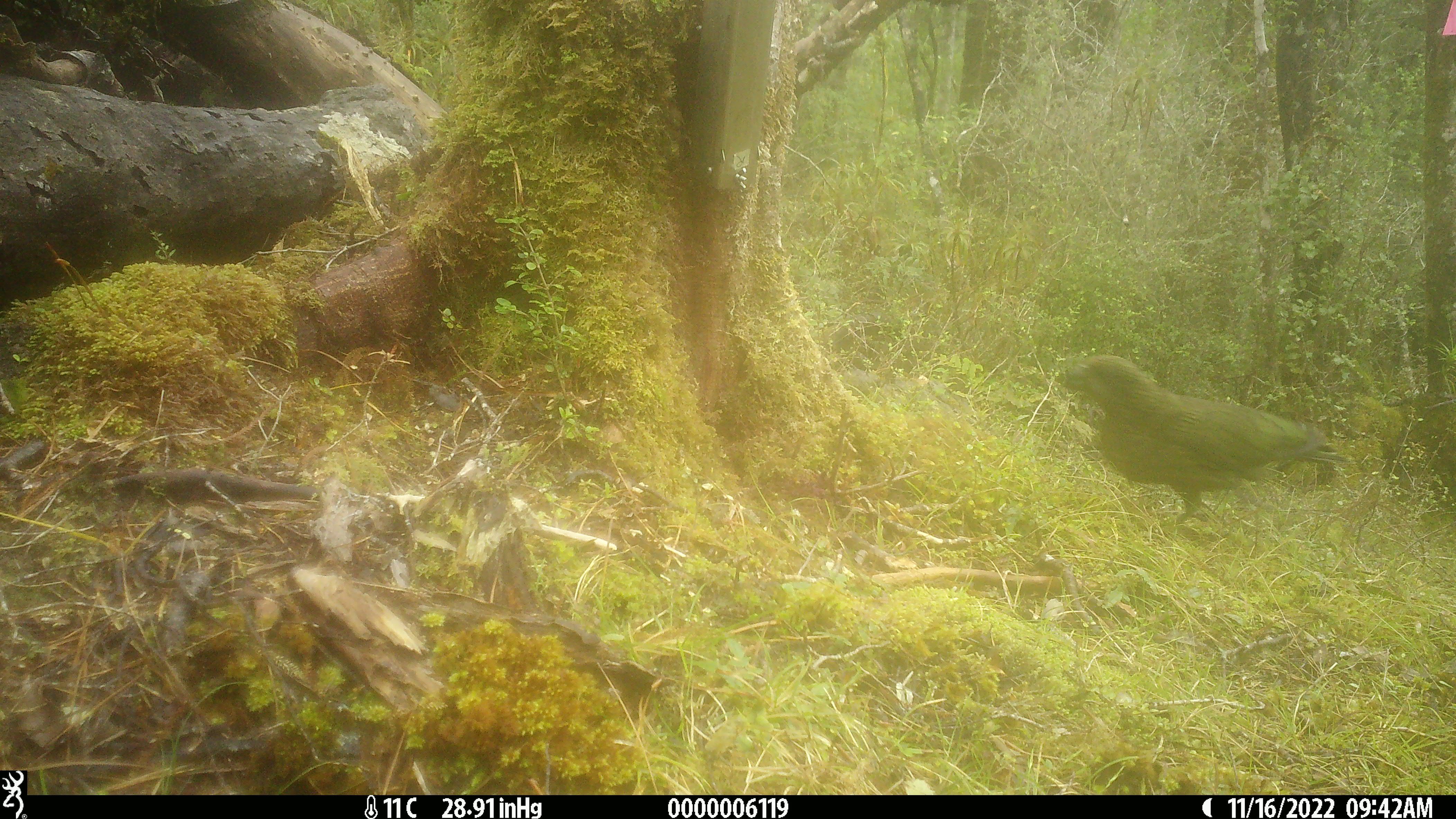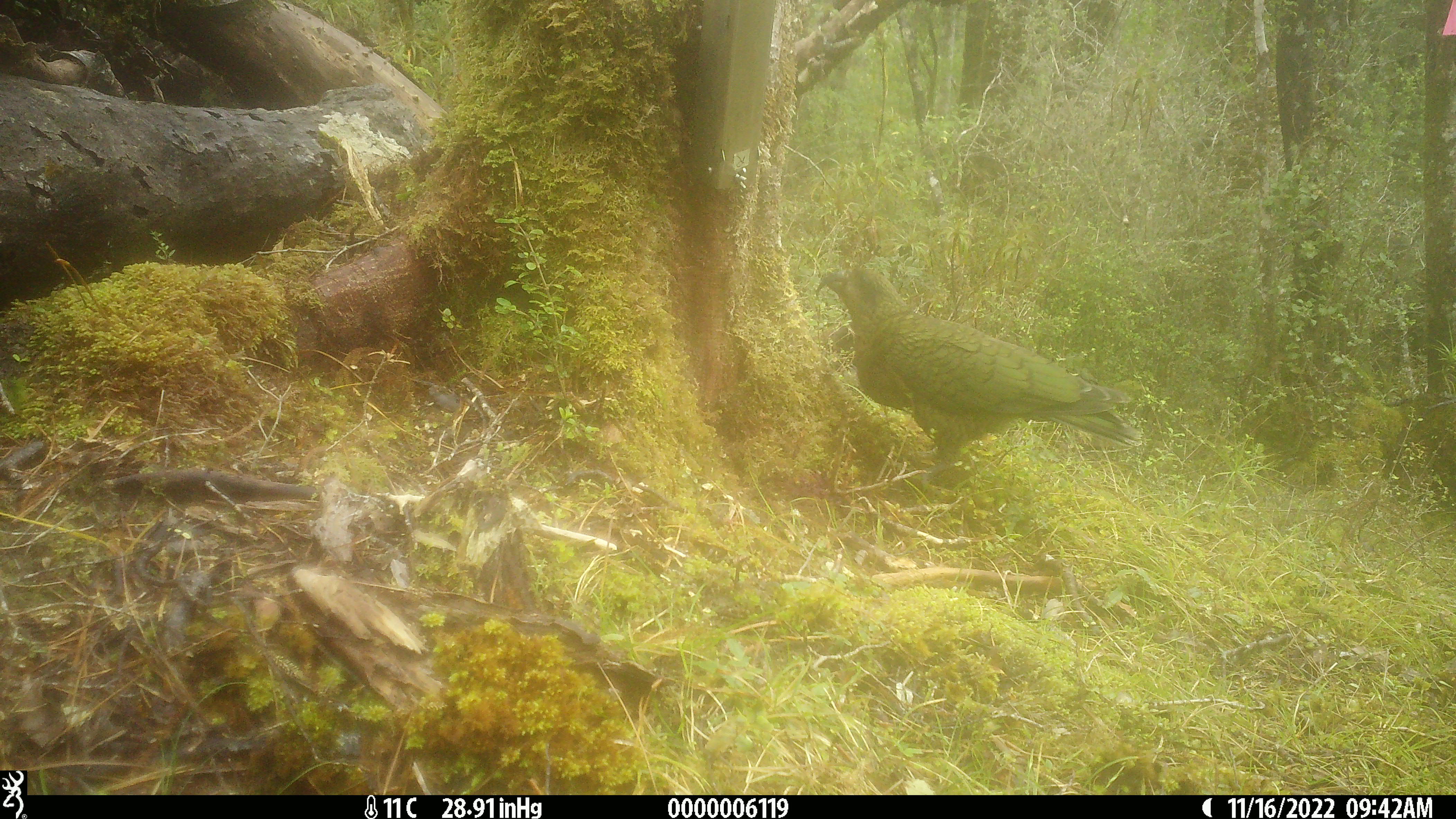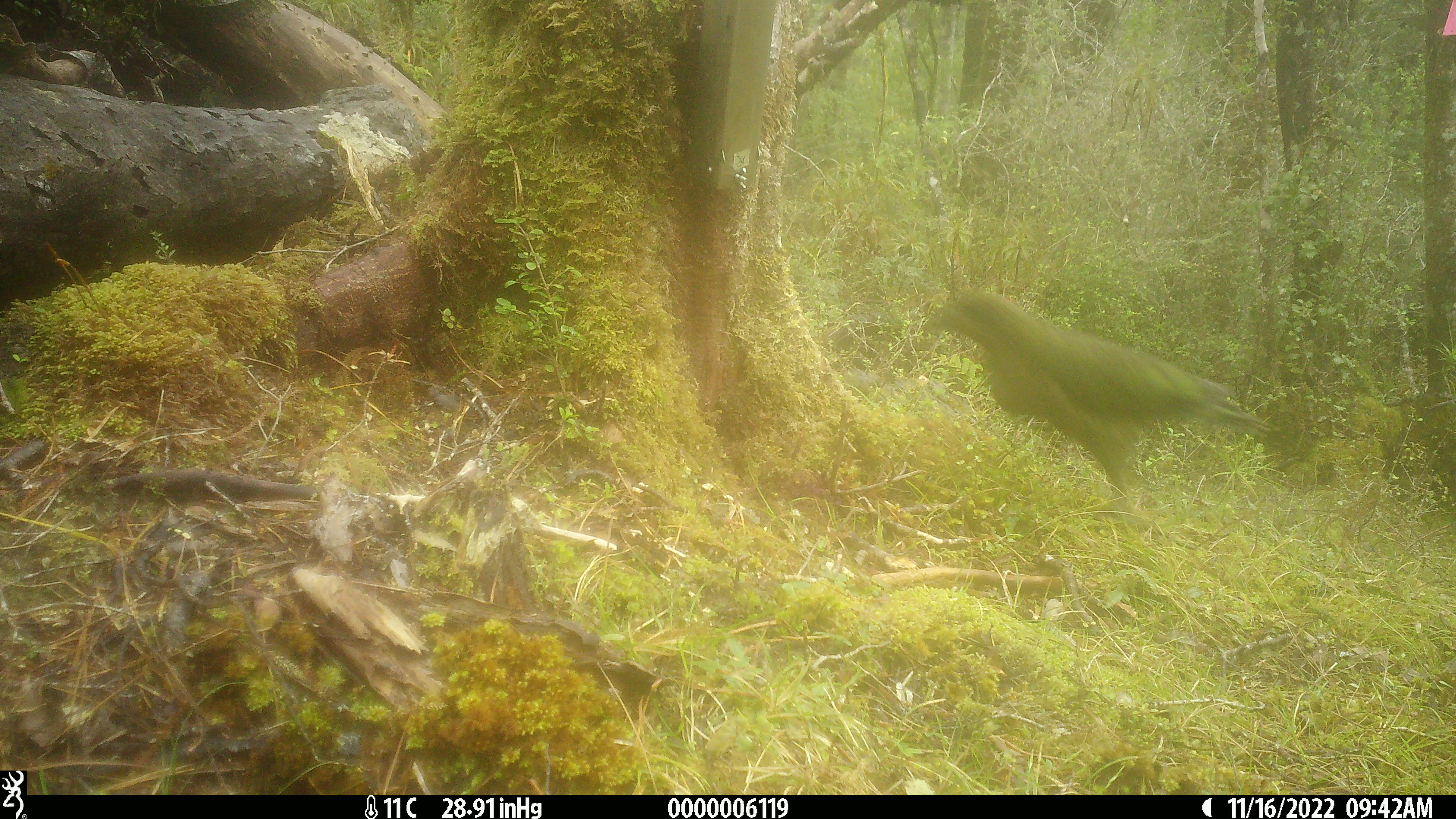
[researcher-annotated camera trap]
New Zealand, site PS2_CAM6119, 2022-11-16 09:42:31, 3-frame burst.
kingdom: Animalia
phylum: Chordata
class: Aves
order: Psittaciformes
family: Strigopidae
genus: Nestor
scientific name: Nestor notabilis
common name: kea